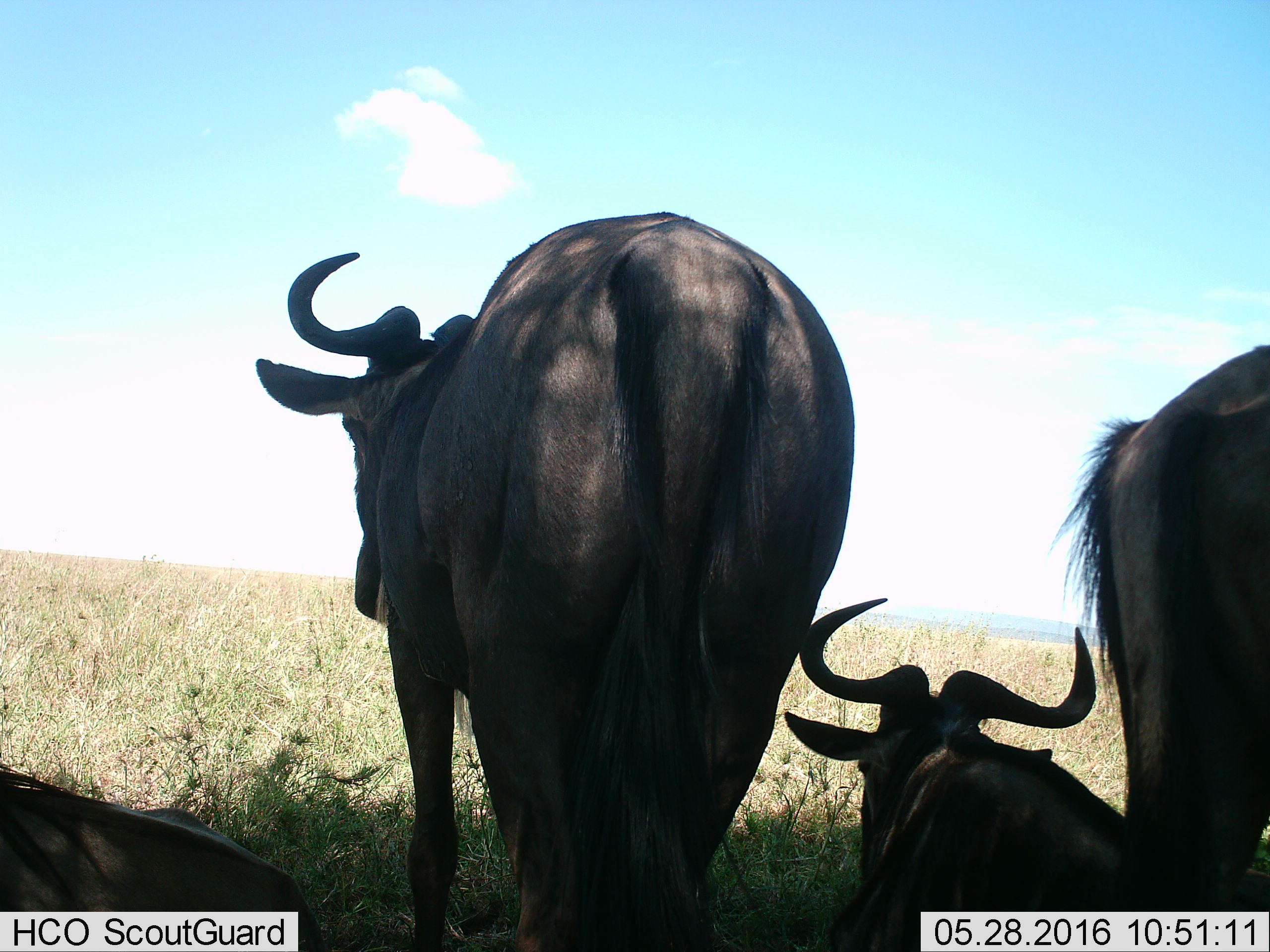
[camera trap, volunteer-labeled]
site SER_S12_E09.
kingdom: Animalia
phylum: Chordata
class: Mammalia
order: Artiodactyla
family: Bovidae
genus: Connochaetes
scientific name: Connochaetes taurinus taurinus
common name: blue wildebeest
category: wildebeestblue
Wildebeestblue (blue wildebeest) (Connochaetes taurinus taurinus), count 4. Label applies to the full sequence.